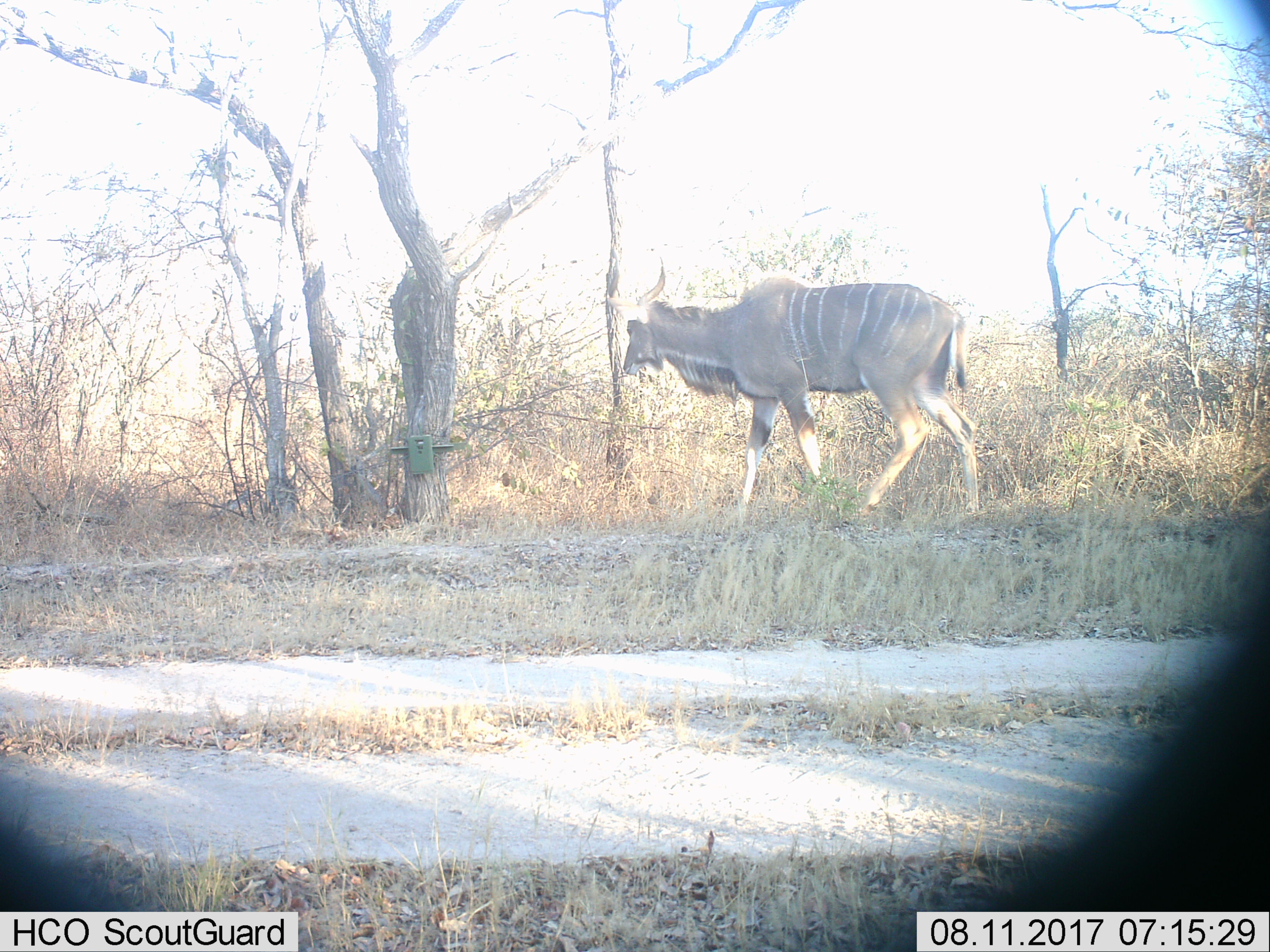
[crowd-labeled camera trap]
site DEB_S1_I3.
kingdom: Animalia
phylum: Chordata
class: Mammalia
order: Artiodactyla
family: Bovidae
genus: Tragelaphus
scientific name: Tragelaphus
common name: kudu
Kudu (Tragelaphus), count 1. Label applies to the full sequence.